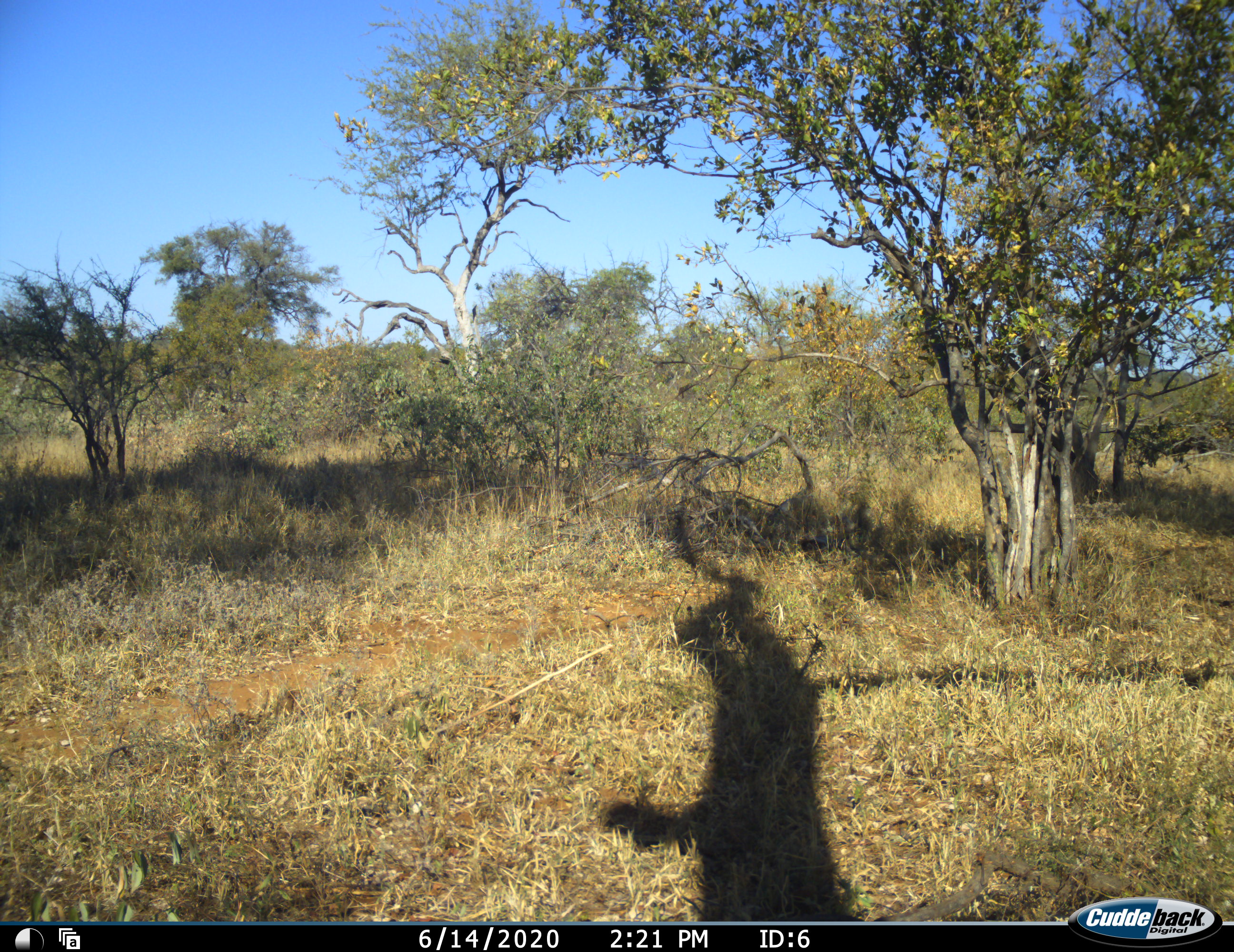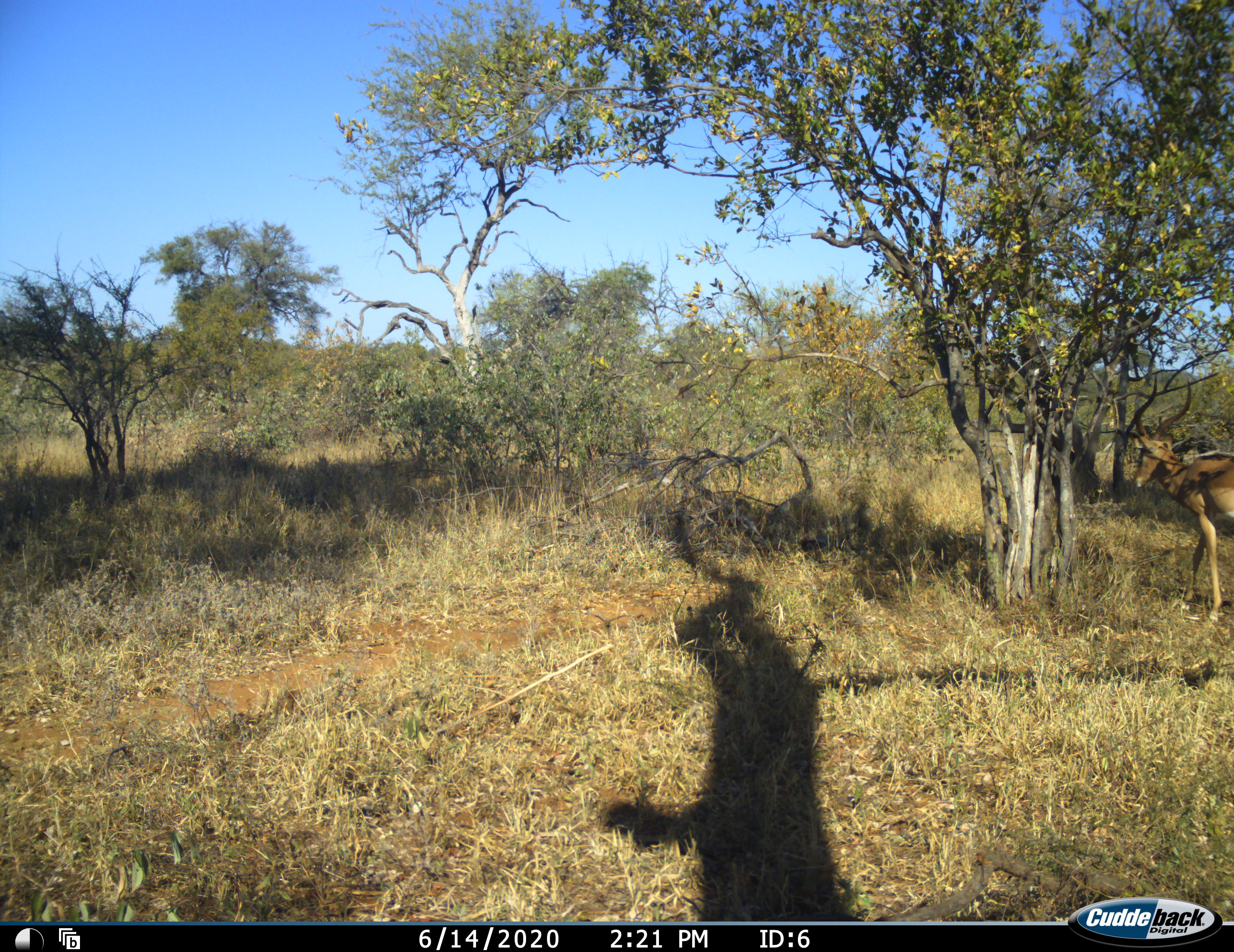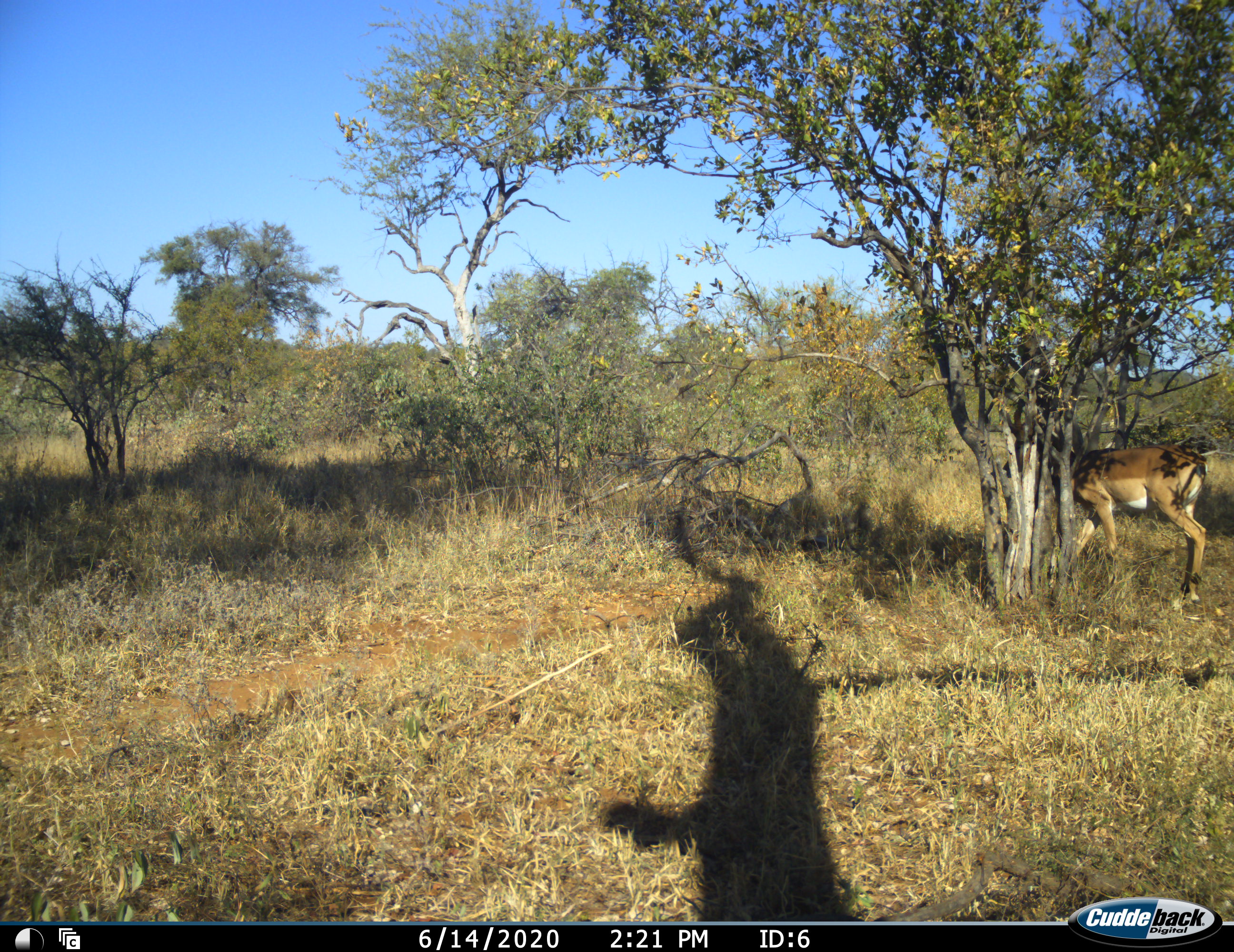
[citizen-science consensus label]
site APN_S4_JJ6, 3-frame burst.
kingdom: Animalia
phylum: Chordata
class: Mammalia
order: Artiodactyla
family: Bovidae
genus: Aepyceros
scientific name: Aepyceros melampus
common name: impala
Impala (Aepyceros melampus), count 1. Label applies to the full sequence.